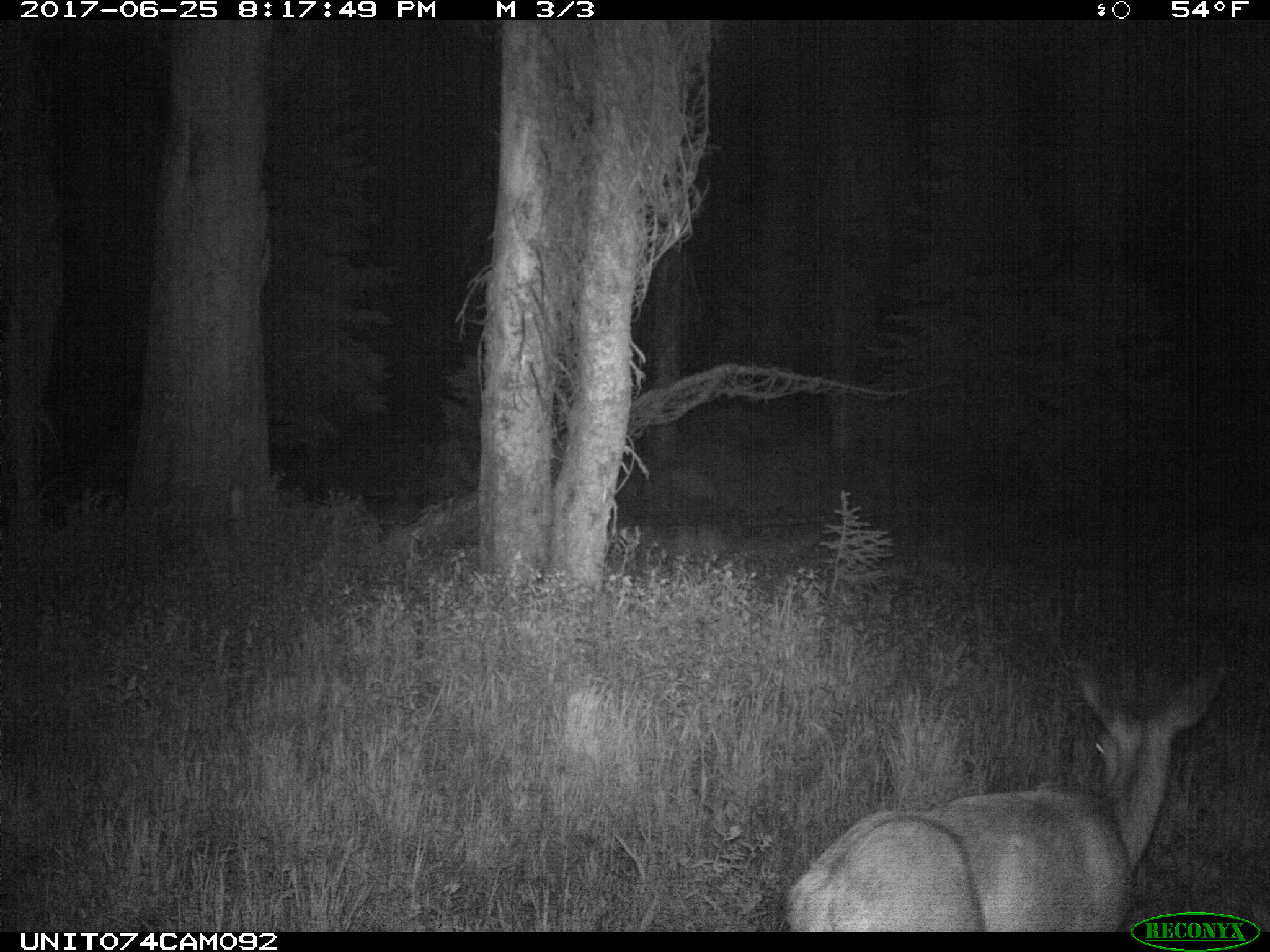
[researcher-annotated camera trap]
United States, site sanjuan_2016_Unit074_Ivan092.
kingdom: Animalia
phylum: Chordata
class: Mammalia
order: Artiodactyla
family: Cervidae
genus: Odocoileus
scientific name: Odocoileus hemionus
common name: mule deer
Odocoileus hemionus (mule deer).